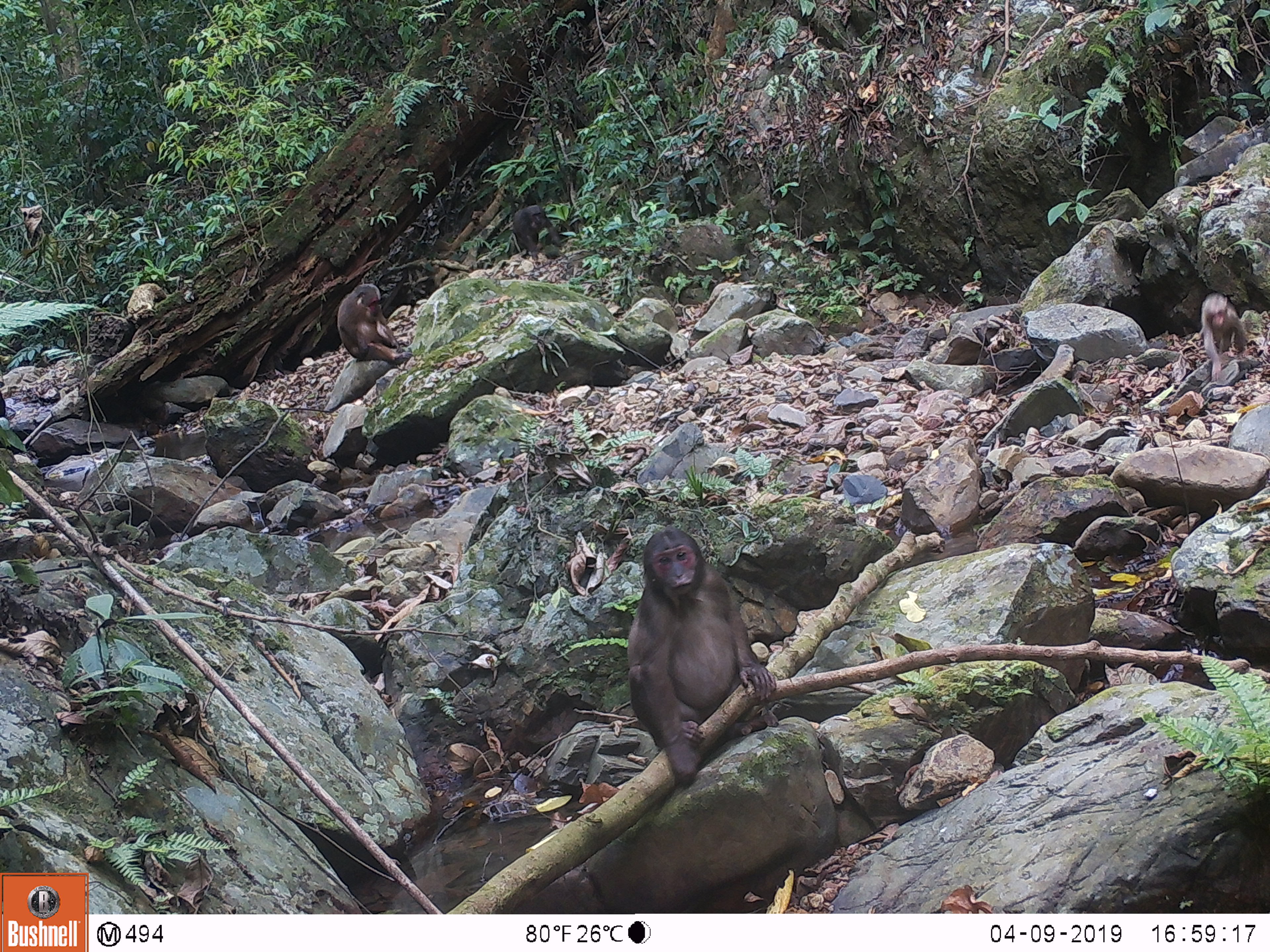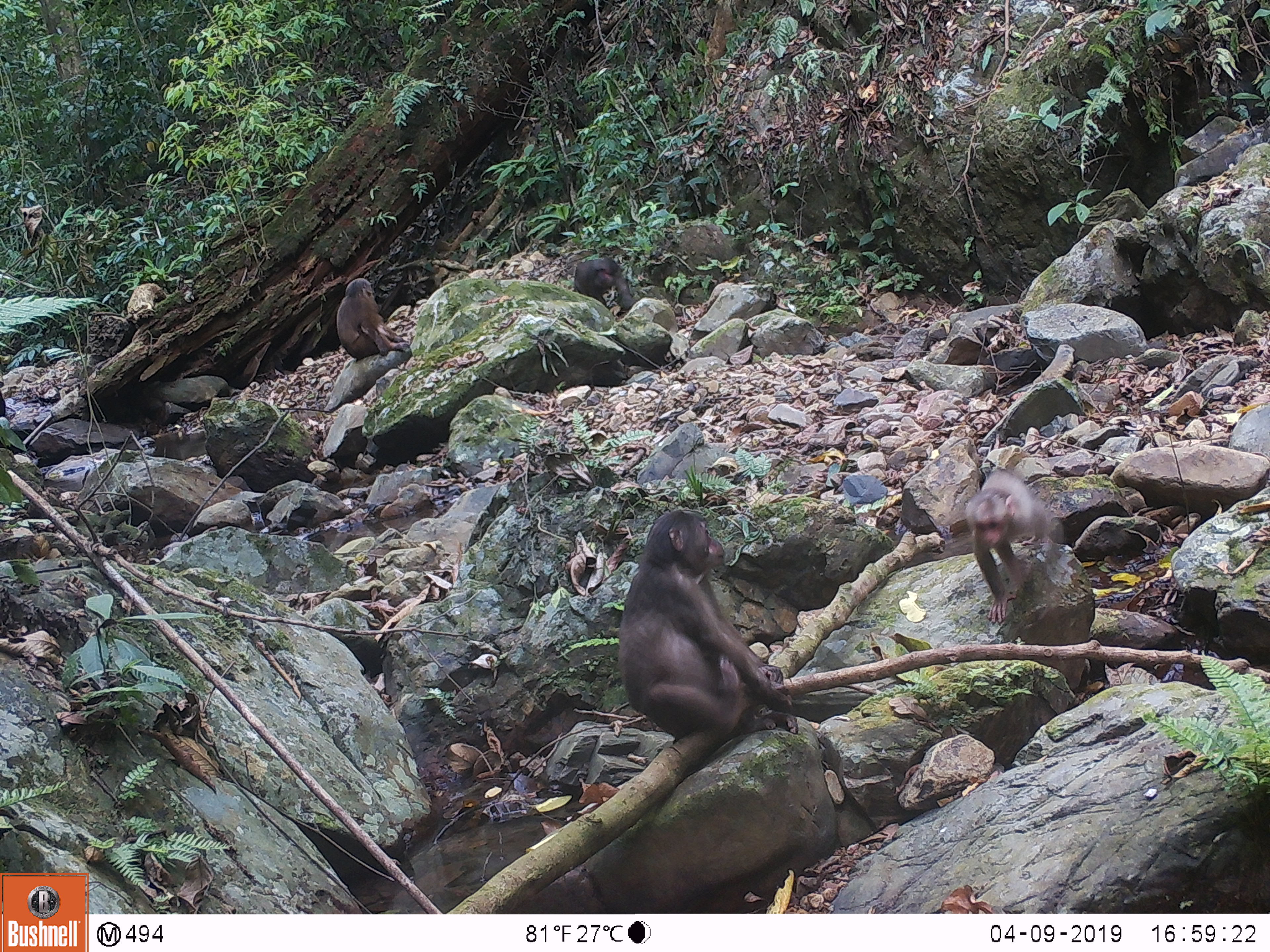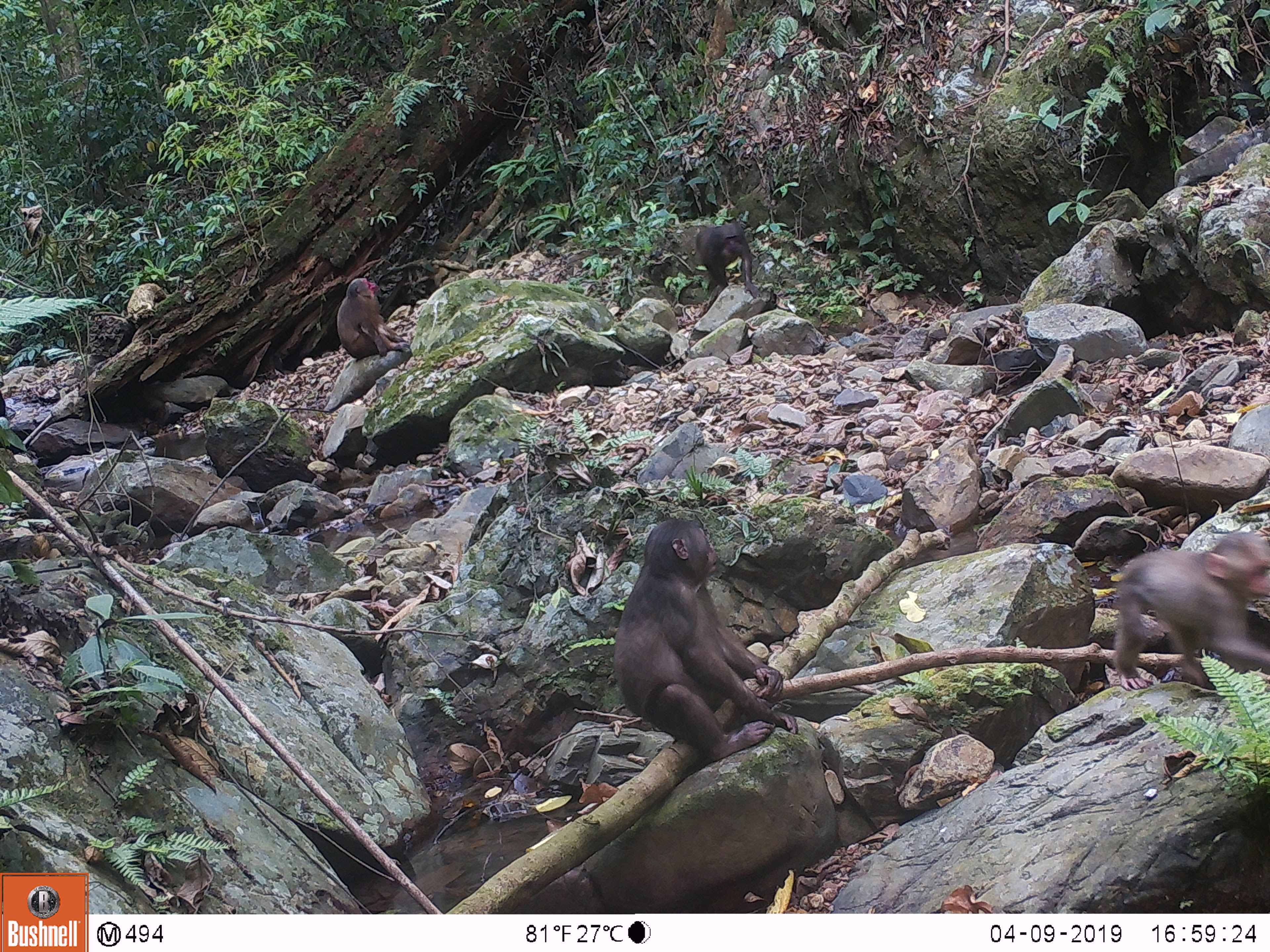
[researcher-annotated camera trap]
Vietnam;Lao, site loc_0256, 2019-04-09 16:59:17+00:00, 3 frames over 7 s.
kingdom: Animalia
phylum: Chordata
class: Mammalia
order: Primates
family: Cercopithecidae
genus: Macaca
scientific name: Macaca arctoides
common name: stump-tailed macaque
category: stump tailed macaque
Stump tailed macaque (stump-tailed macaque) (Macaca arctoides). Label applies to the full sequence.